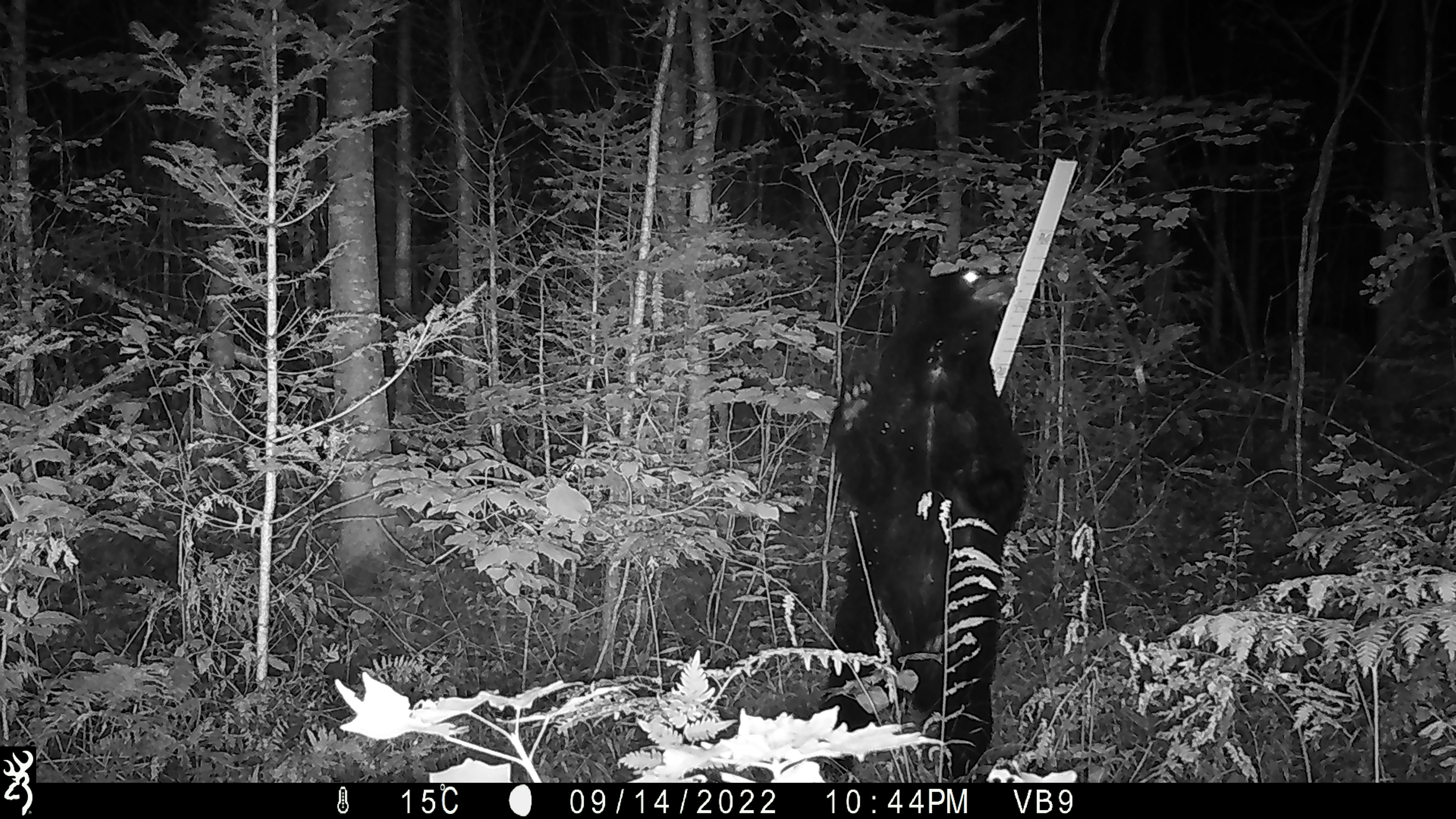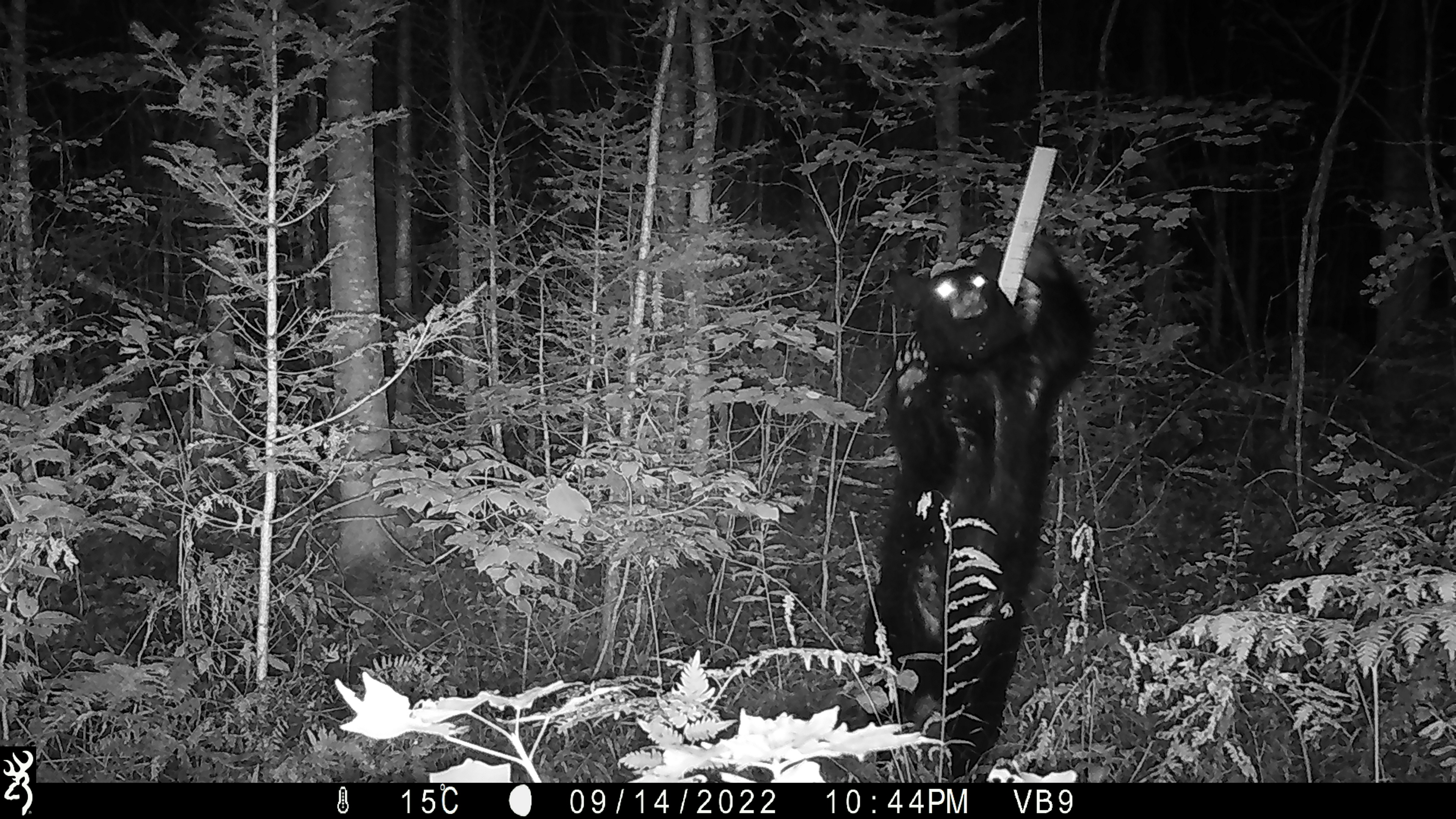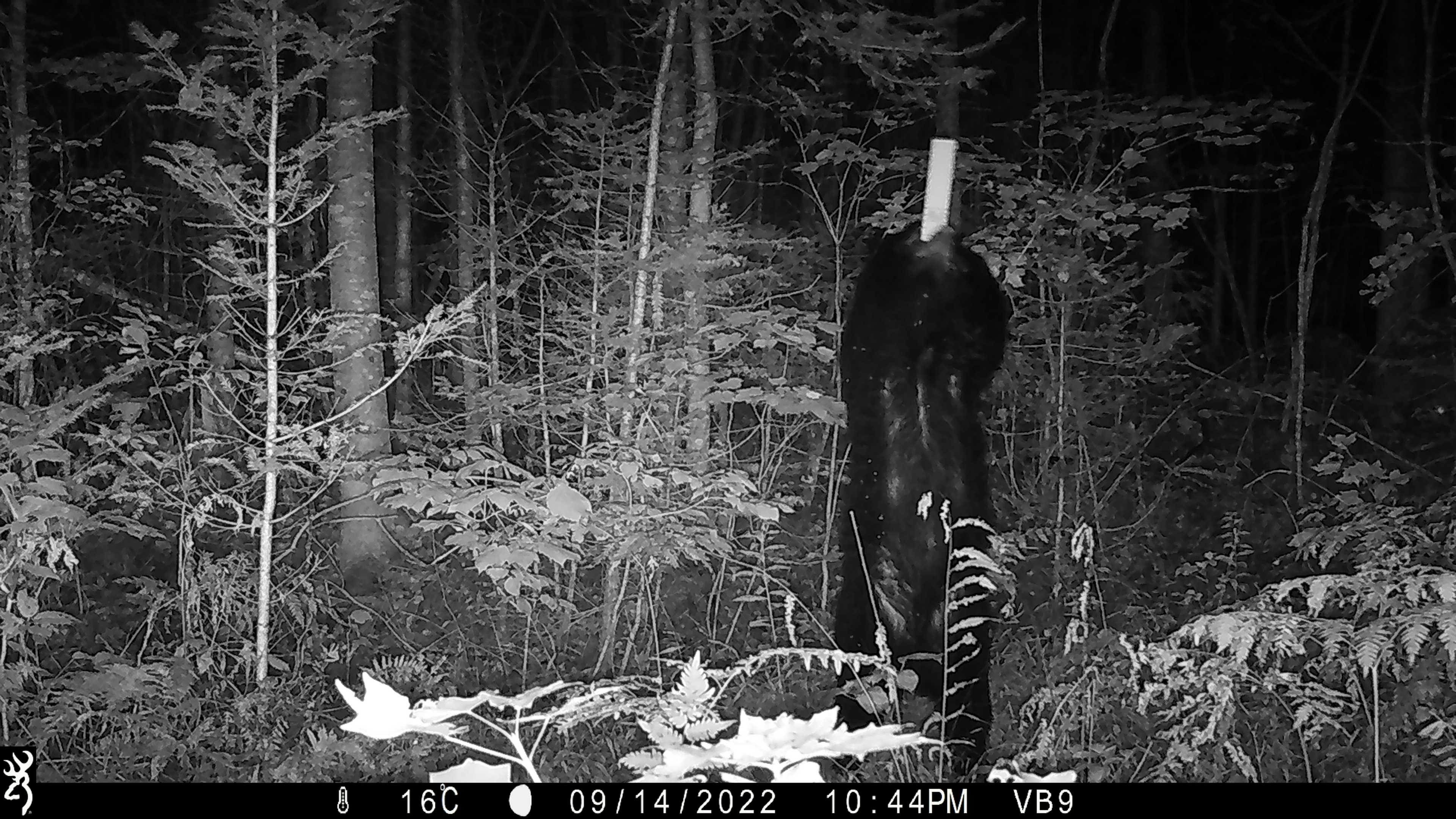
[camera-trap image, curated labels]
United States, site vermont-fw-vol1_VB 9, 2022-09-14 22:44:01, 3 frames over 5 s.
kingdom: Animalia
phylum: Chordata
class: Mammalia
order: Carnivora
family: Ursidae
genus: Ursus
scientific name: Ursus americanus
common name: black bear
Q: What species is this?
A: Black bear (Ursus americanus).